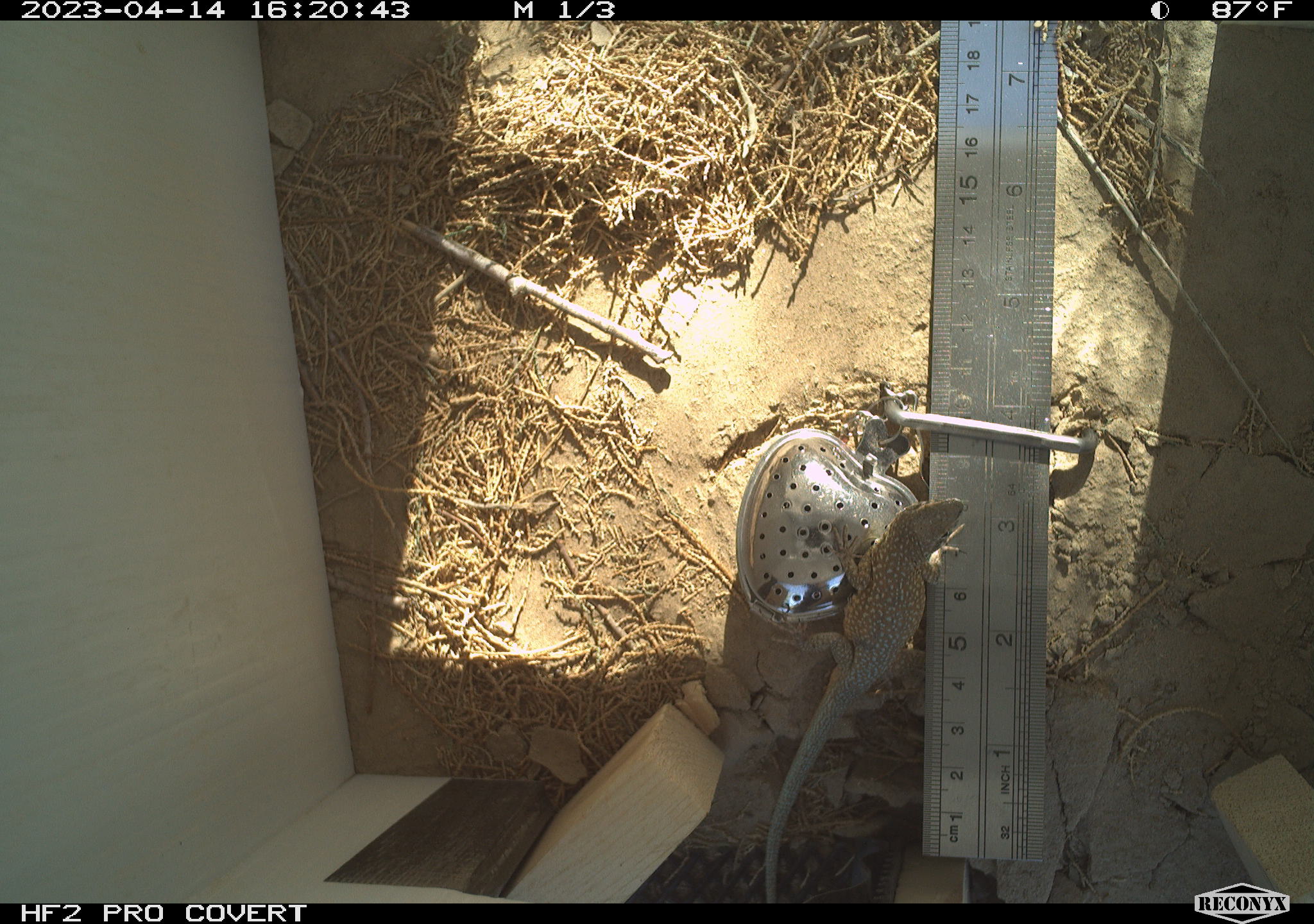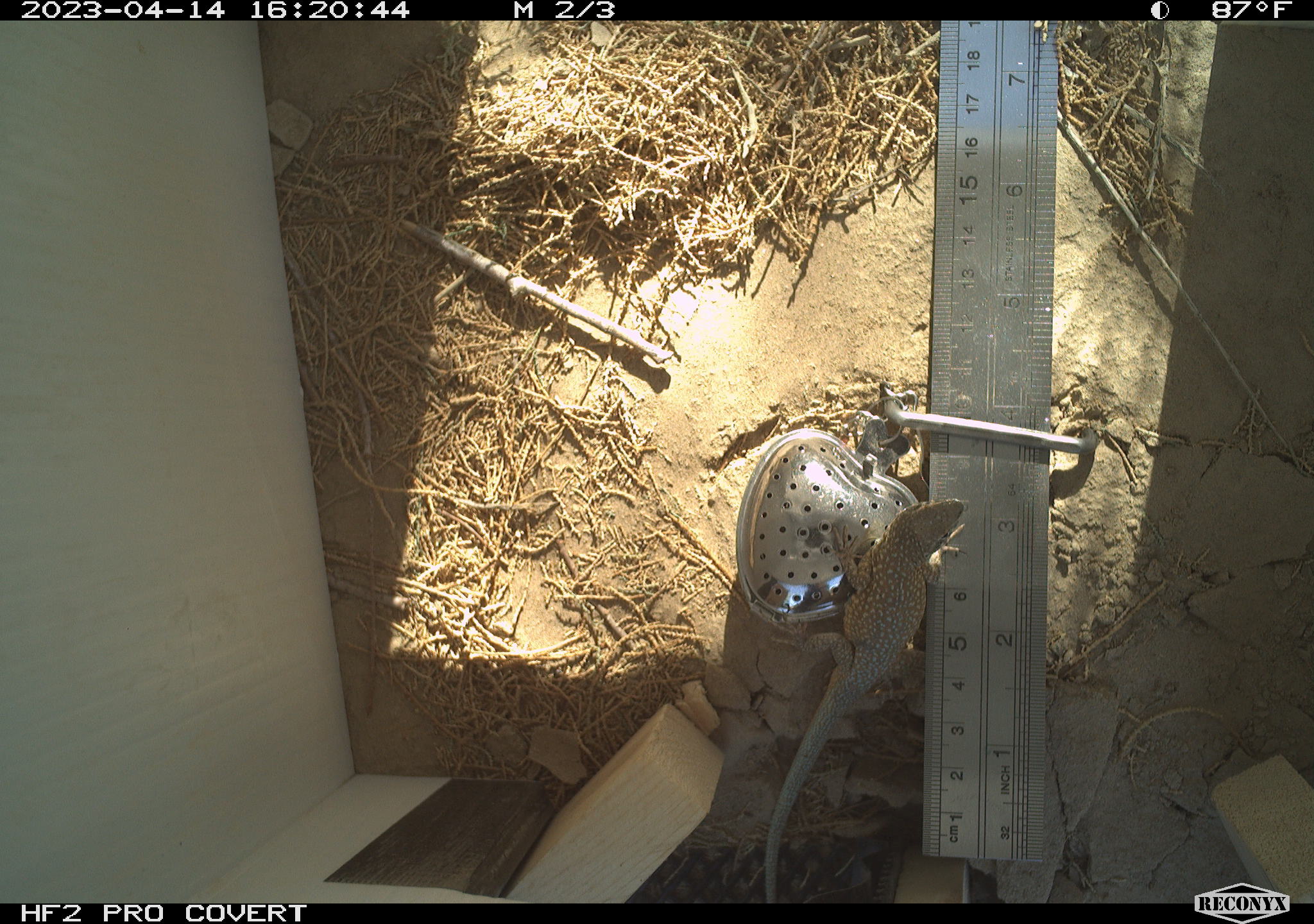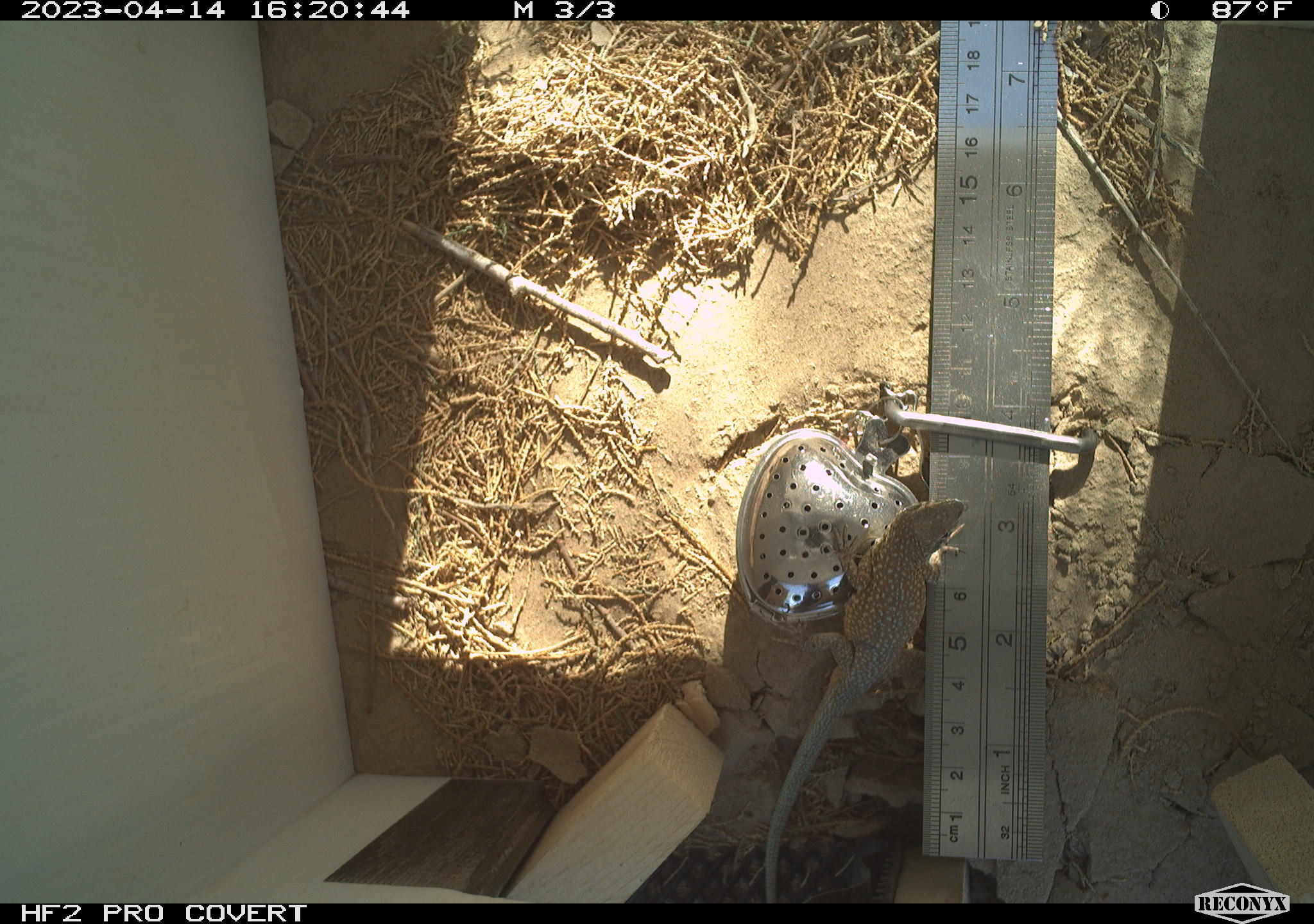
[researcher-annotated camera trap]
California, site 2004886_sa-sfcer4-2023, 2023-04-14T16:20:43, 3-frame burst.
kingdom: Animalia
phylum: Chordata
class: Reptilia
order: Squamata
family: Phrynosomatidae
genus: Uta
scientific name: Uta stansburiana elegans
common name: western side-blotched lizard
Western side-blotched lizard (Uta stansburiana elegans).